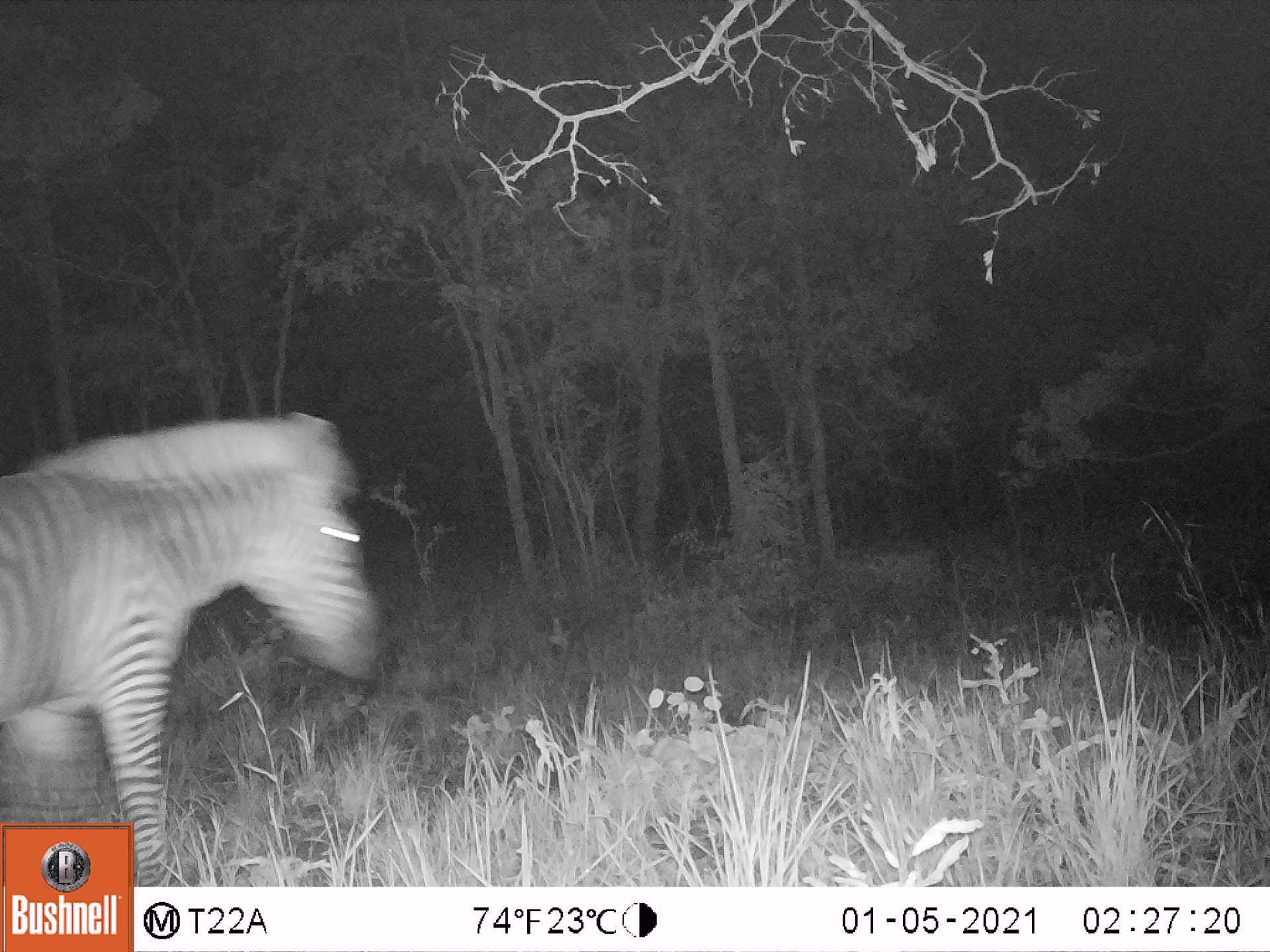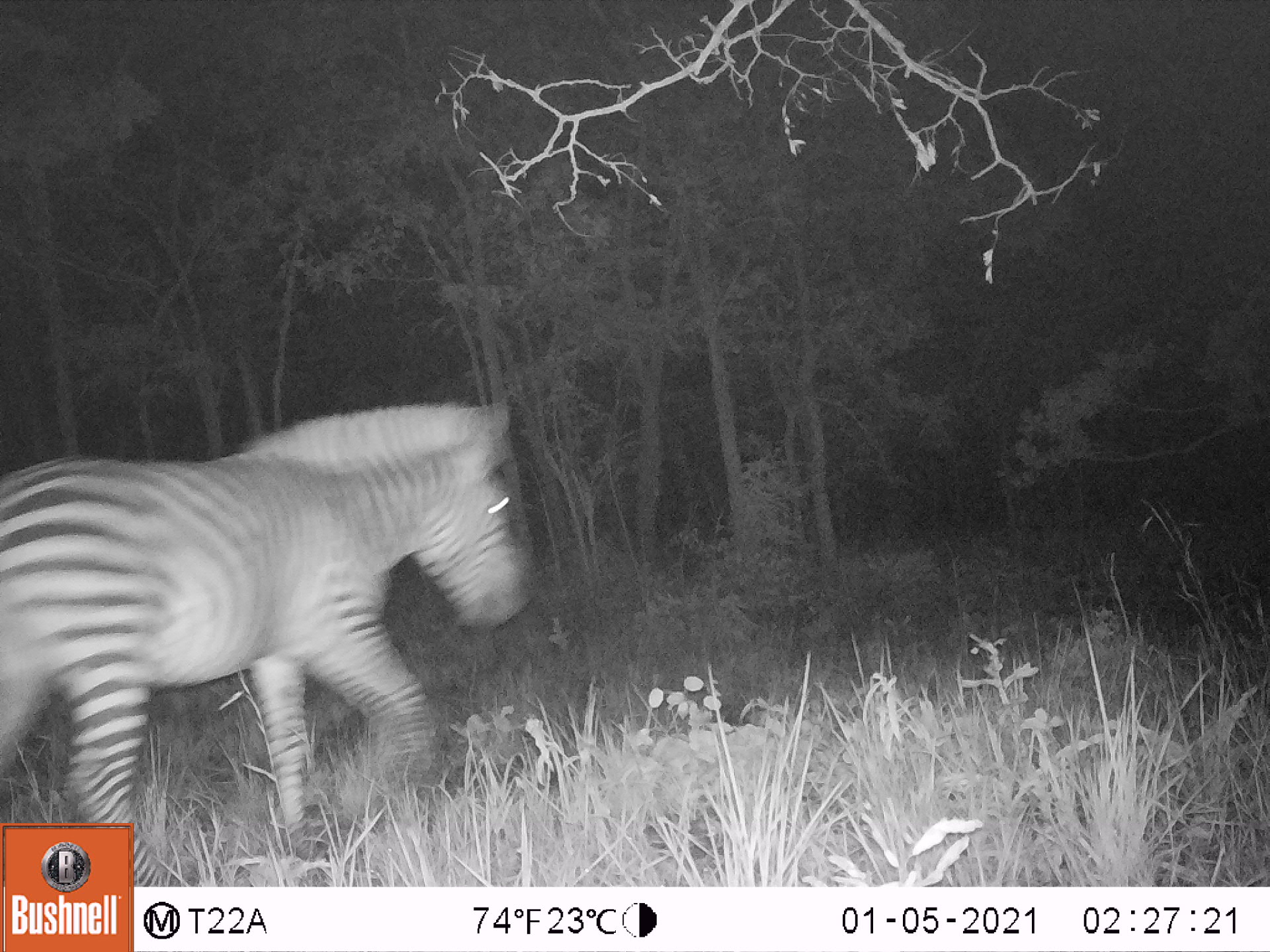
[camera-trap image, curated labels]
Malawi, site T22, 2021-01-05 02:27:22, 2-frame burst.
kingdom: Animalia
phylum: Chordata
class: Mammalia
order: Perissodactyla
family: Equidae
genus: Equus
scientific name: Equus quagga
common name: plains zebra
Plains zebra (Equus quagga), count 1.